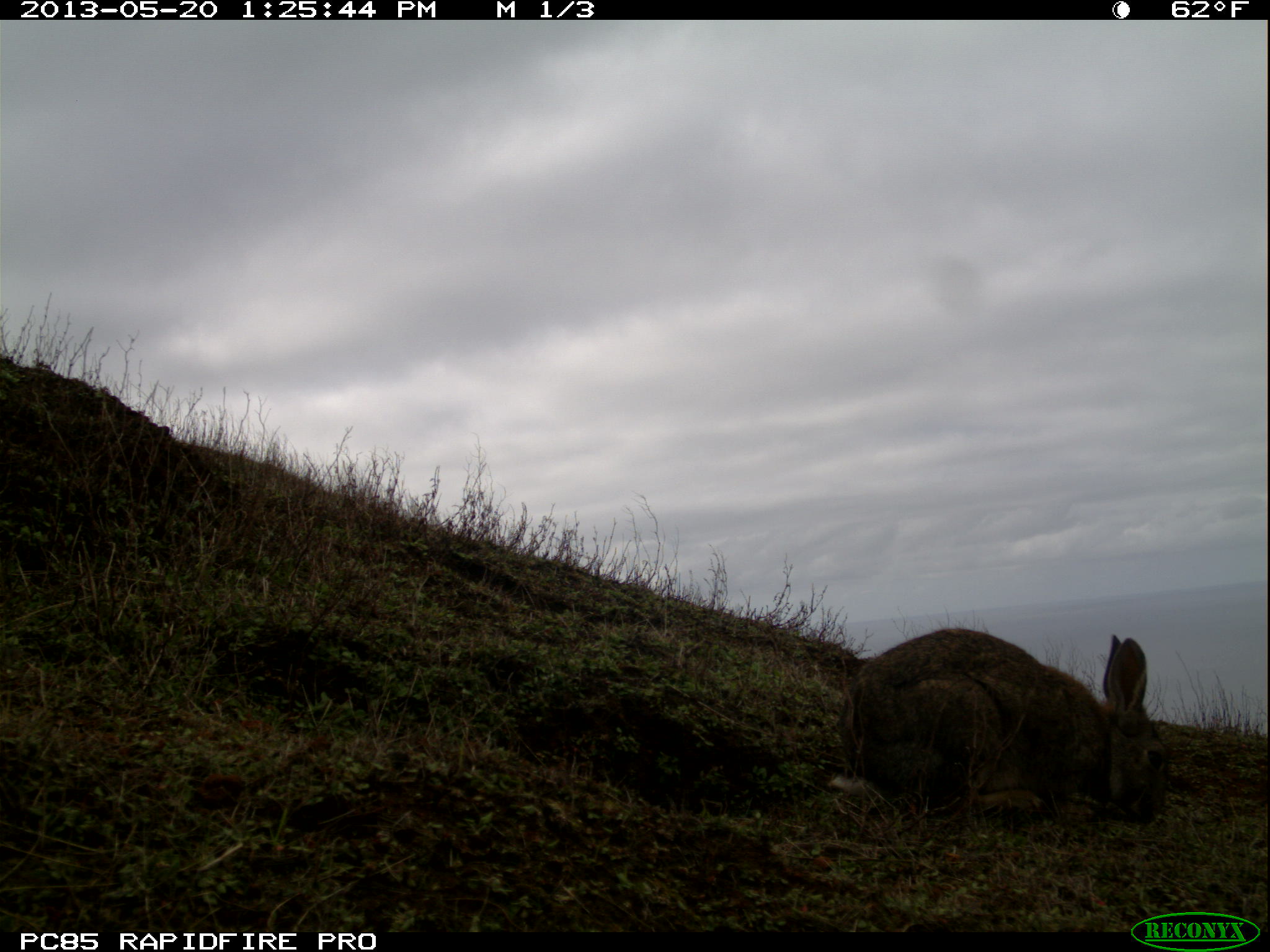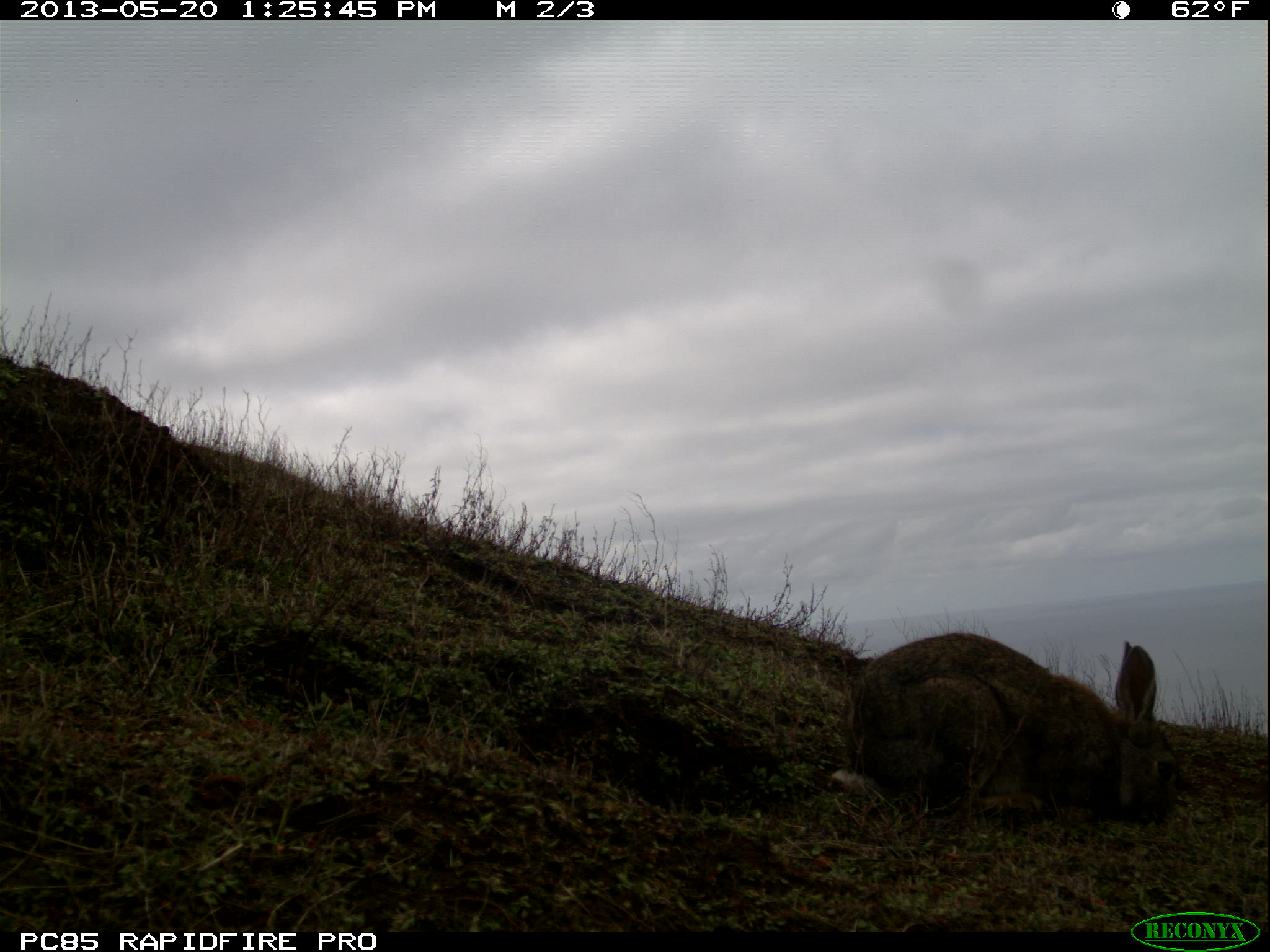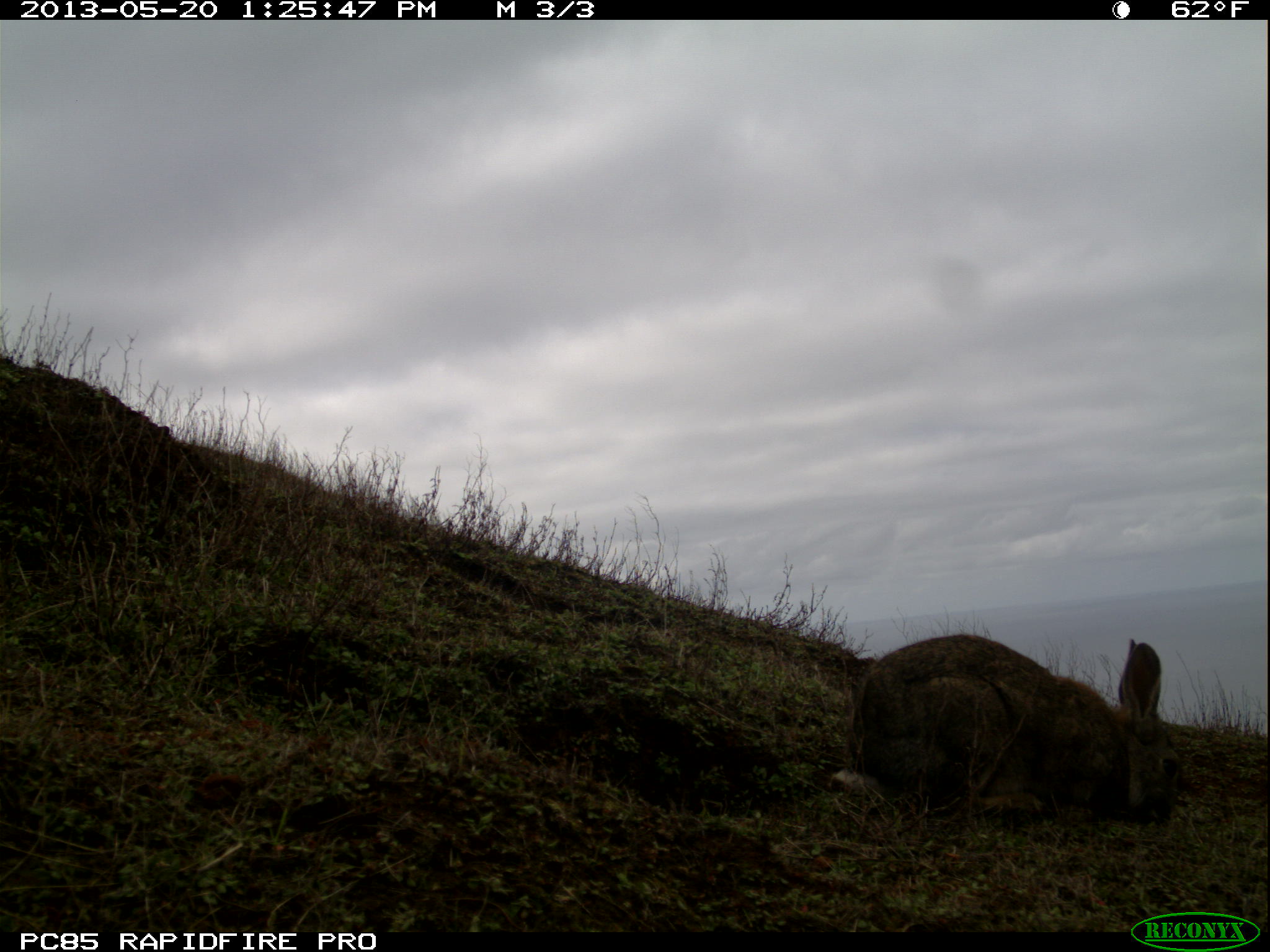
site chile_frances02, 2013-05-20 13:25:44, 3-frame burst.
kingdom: Animalia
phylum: Chordata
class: Mammalia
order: Lagomorpha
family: Leporidae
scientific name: Leporidae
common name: rabbits and hares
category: rabbit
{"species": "rabbit (rabbits and hares) (Leporidae)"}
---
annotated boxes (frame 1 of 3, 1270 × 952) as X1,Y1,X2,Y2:
rabbit: 823,625,1171,829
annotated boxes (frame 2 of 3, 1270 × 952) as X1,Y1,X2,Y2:
rabbit: 825,630,1184,832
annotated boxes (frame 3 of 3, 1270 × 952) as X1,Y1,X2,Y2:
rabbit: 830,631,1184,830